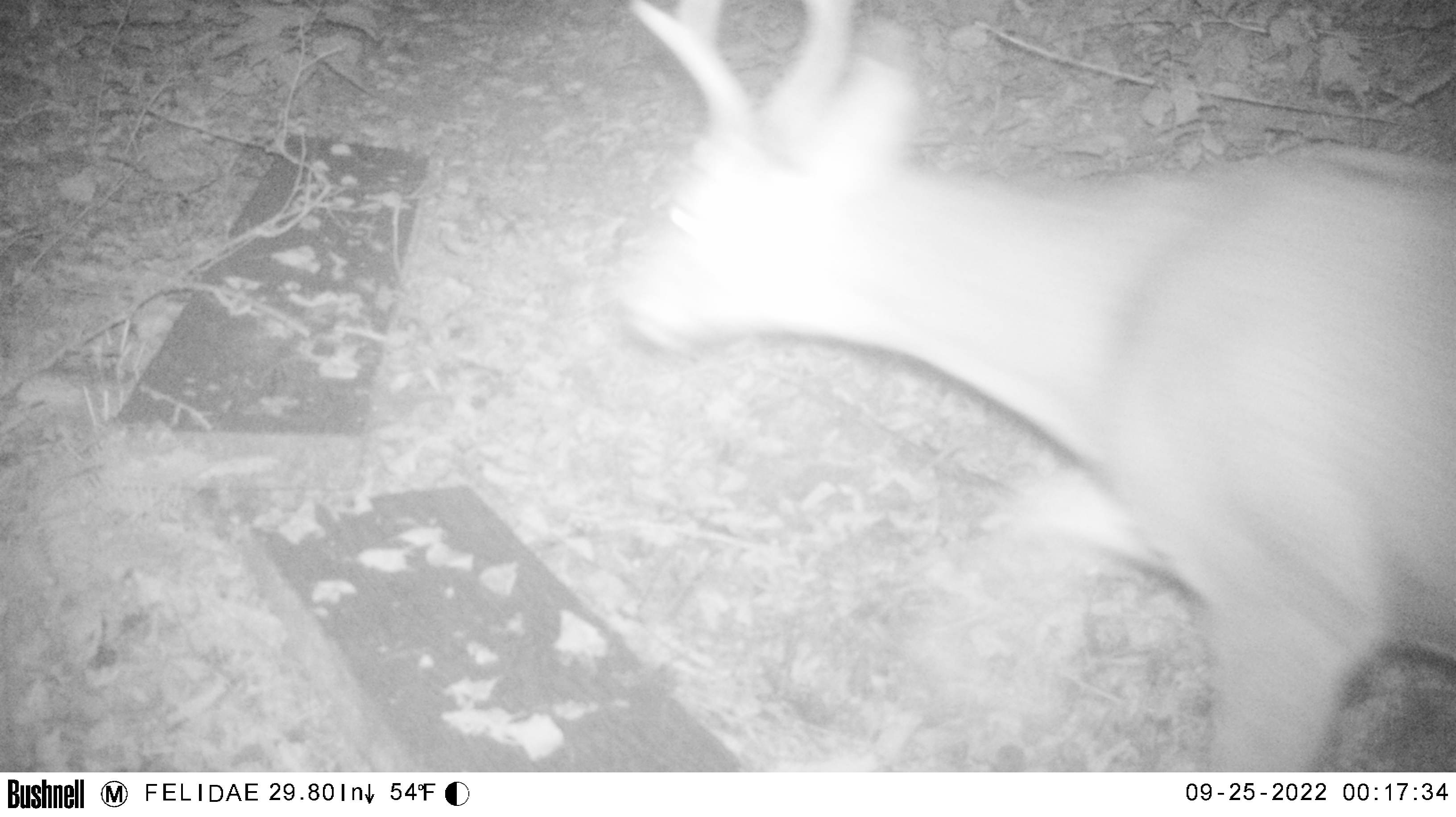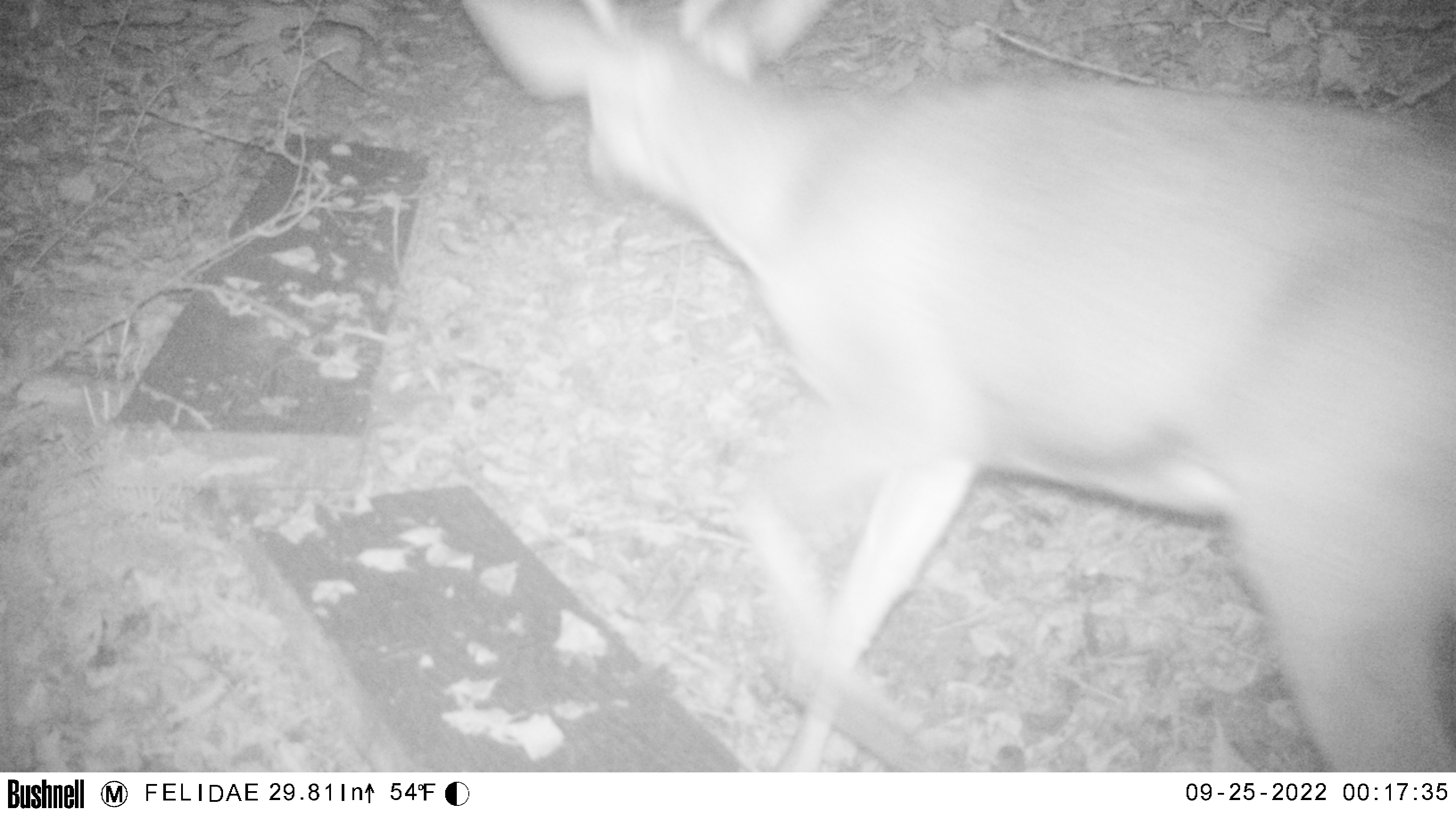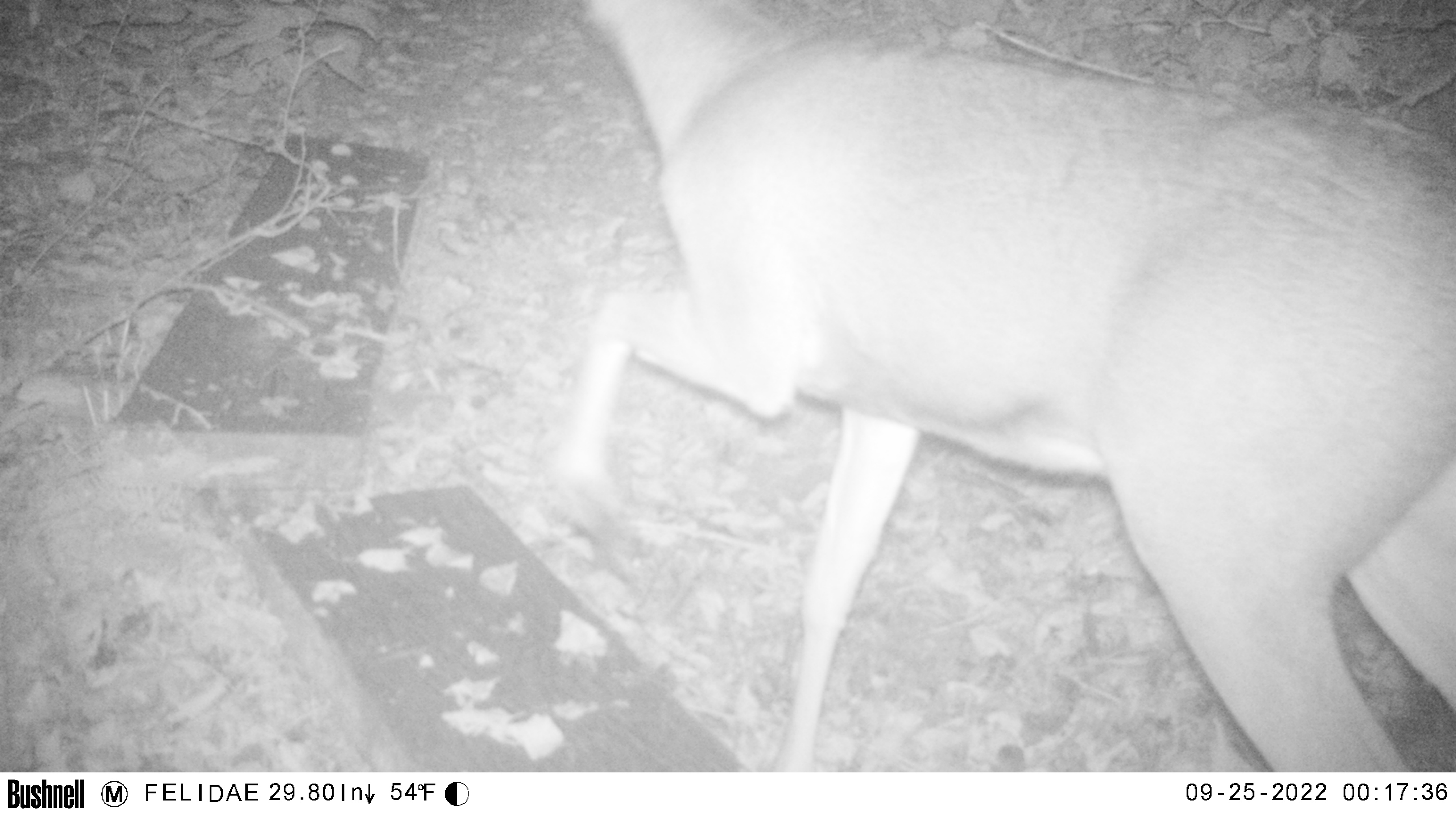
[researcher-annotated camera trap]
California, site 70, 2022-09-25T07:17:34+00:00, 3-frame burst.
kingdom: Animalia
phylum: Chordata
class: Mammalia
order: Artiodactyla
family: Cervidae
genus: Odocoileus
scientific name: Odocoileus hemionus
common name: mule deer